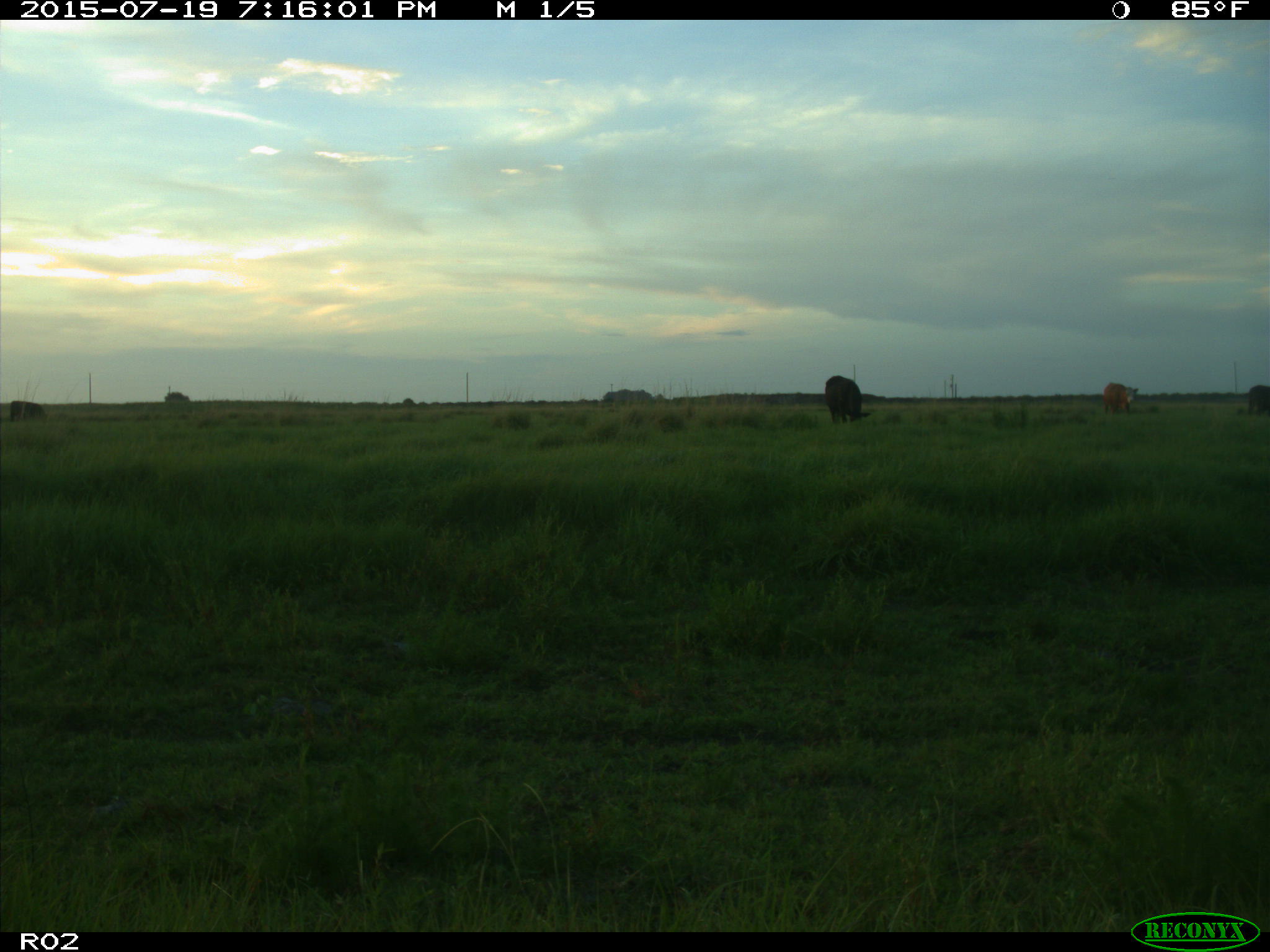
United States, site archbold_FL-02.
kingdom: Animalia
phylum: Chordata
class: Mammalia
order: Artiodactyla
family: Bovidae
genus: Bos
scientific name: Bos taurus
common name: domestic cow